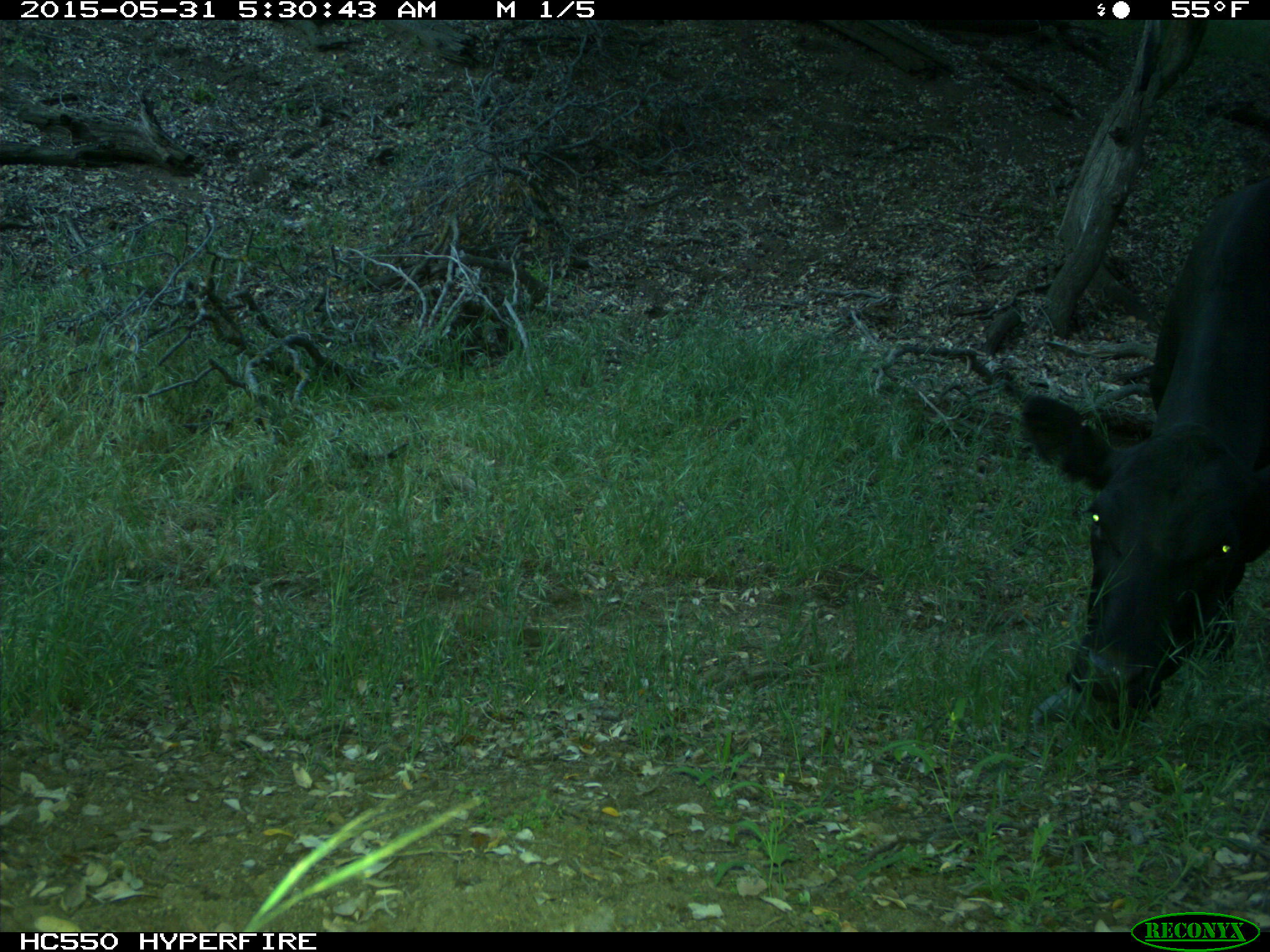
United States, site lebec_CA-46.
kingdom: Animalia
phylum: Chordata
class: Mammalia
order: Artiodactyla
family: Bovidae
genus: Bos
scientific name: Bos taurus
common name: domestic cow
Bos taurus (domestic cow).